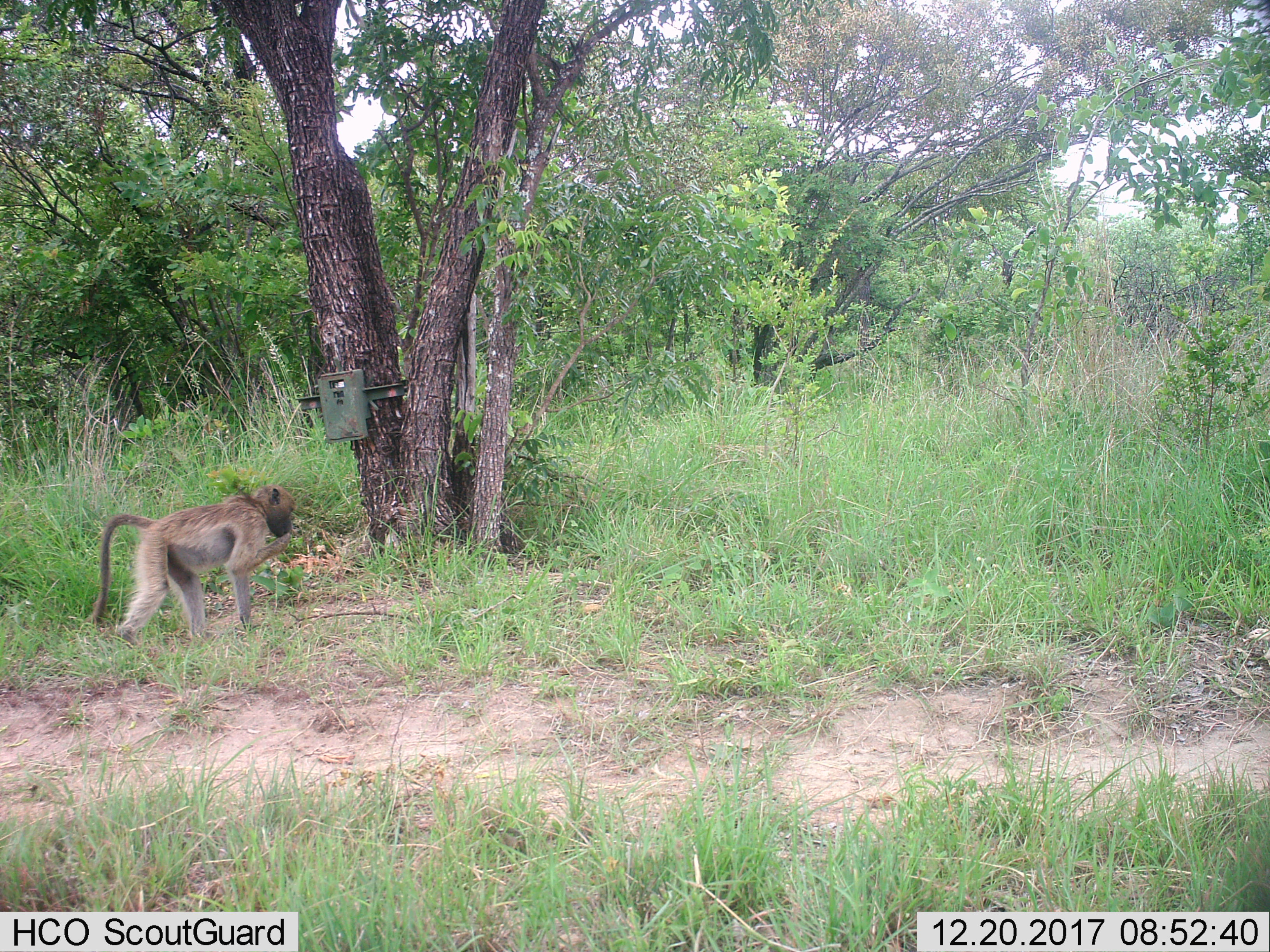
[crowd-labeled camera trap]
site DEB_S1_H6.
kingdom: Animalia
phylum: Chordata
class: Mammalia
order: Primates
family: Cercopithecidae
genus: Papio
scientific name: Papio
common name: baboon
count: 1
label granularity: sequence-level